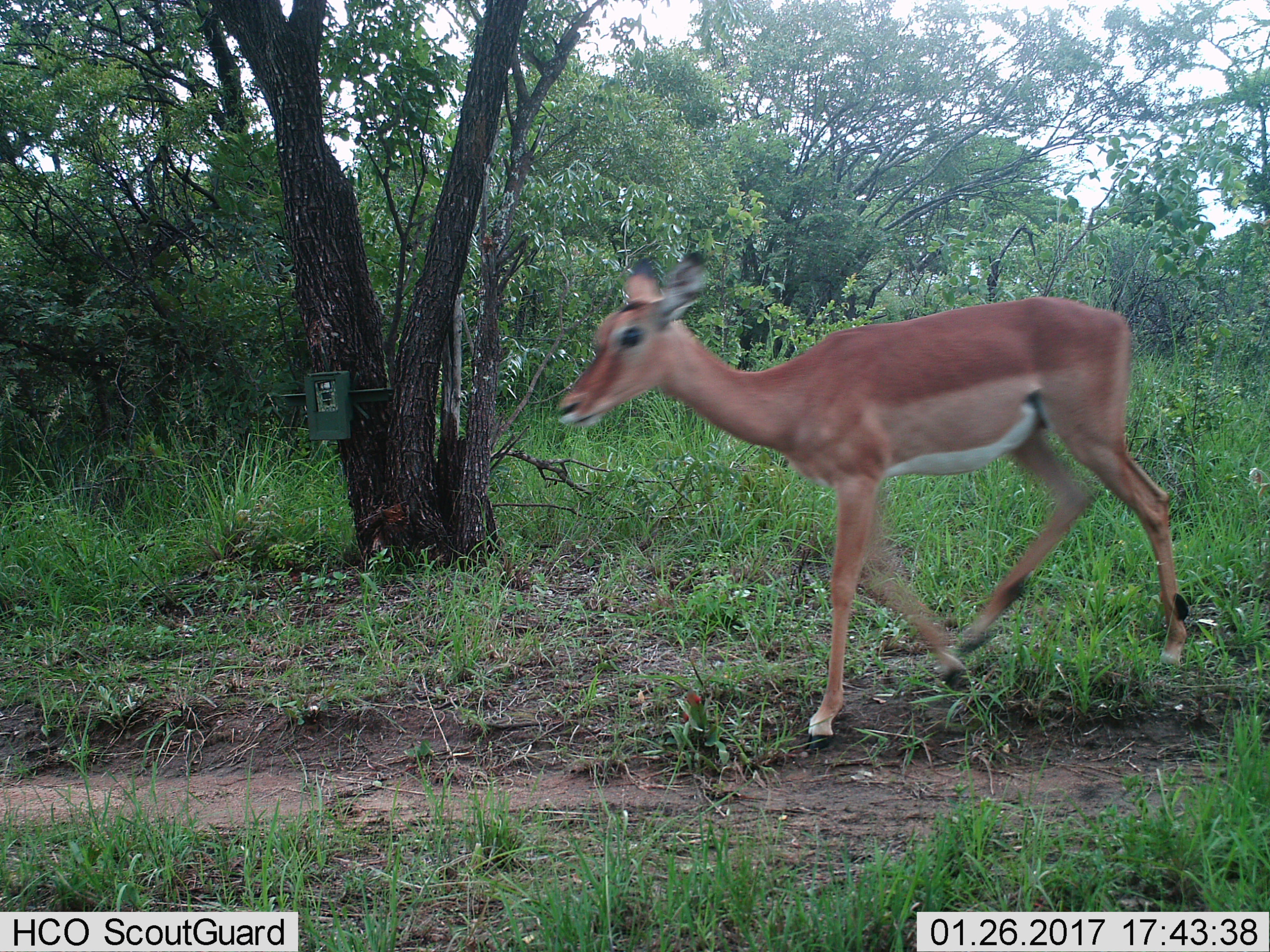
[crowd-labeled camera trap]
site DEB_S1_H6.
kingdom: Animalia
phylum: Chordata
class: Mammalia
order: Artiodactyla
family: Bovidae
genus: Aepyceros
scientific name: Aepyceros melampus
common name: impala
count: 1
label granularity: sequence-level